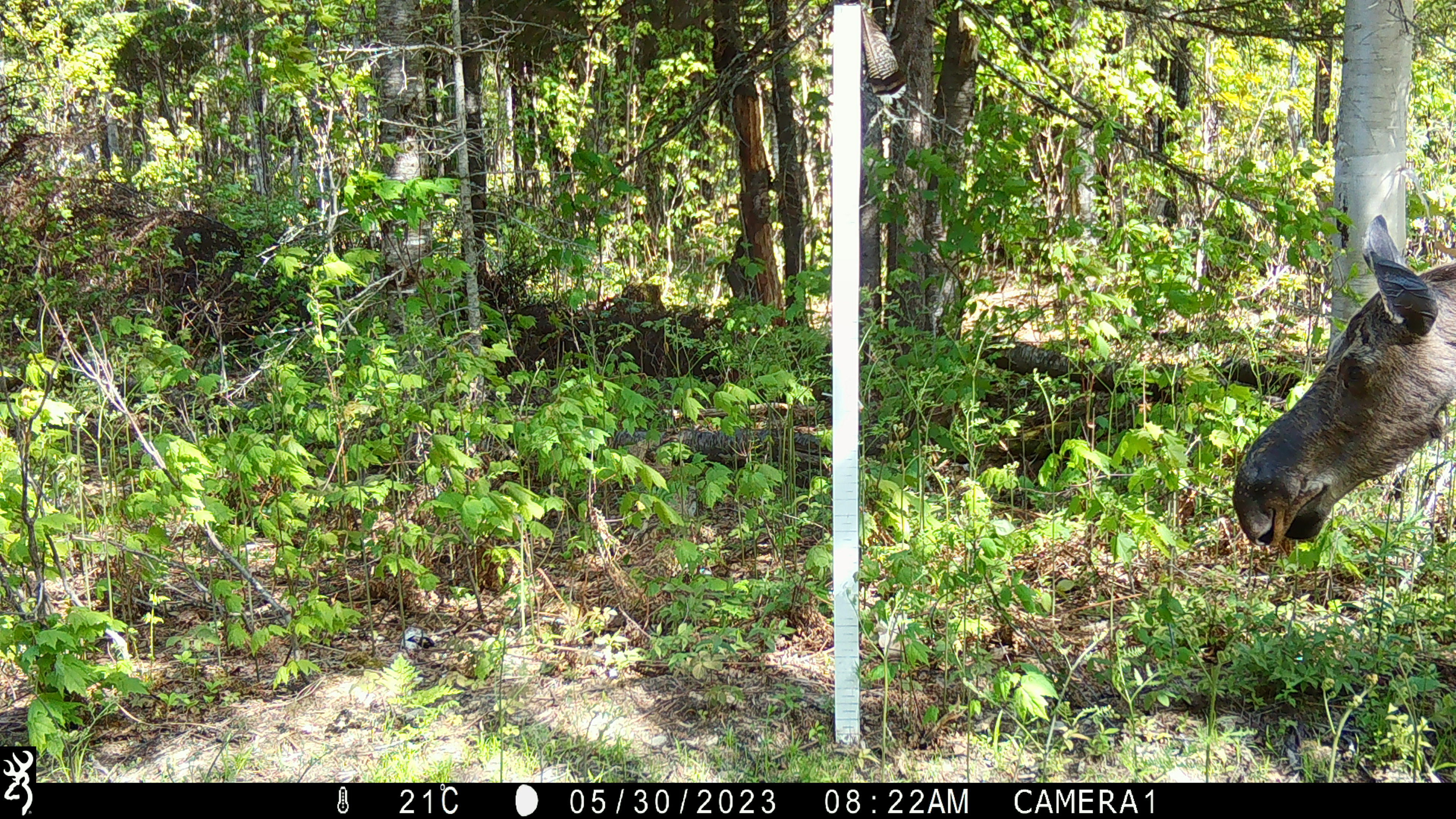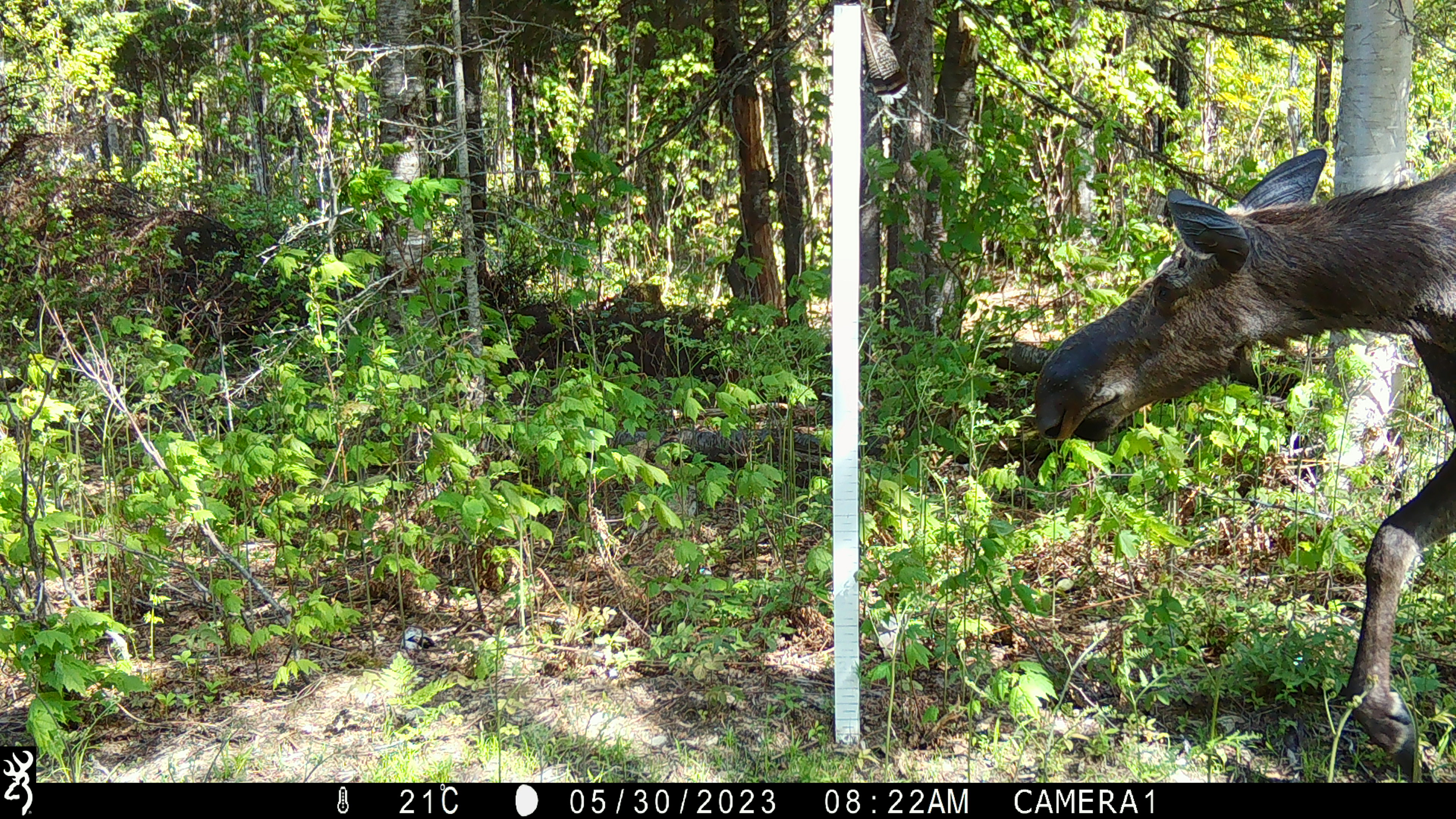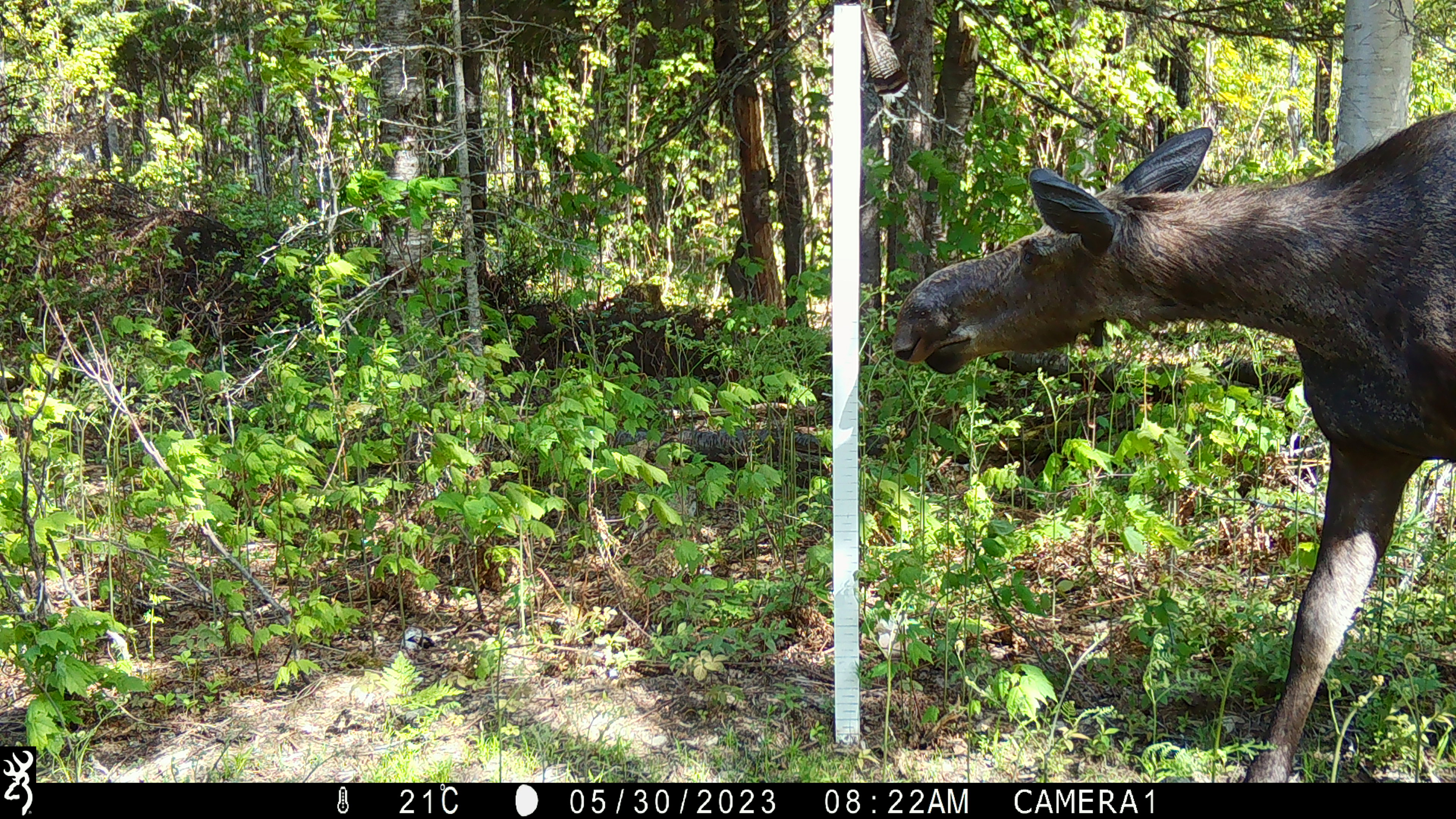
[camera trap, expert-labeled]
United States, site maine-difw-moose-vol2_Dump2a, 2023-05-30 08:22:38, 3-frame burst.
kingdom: Animalia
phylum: Chordata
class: Mammalia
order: Artiodactyla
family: Cervidae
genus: Alces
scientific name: Alces alces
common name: moose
Moose (Alces alces).